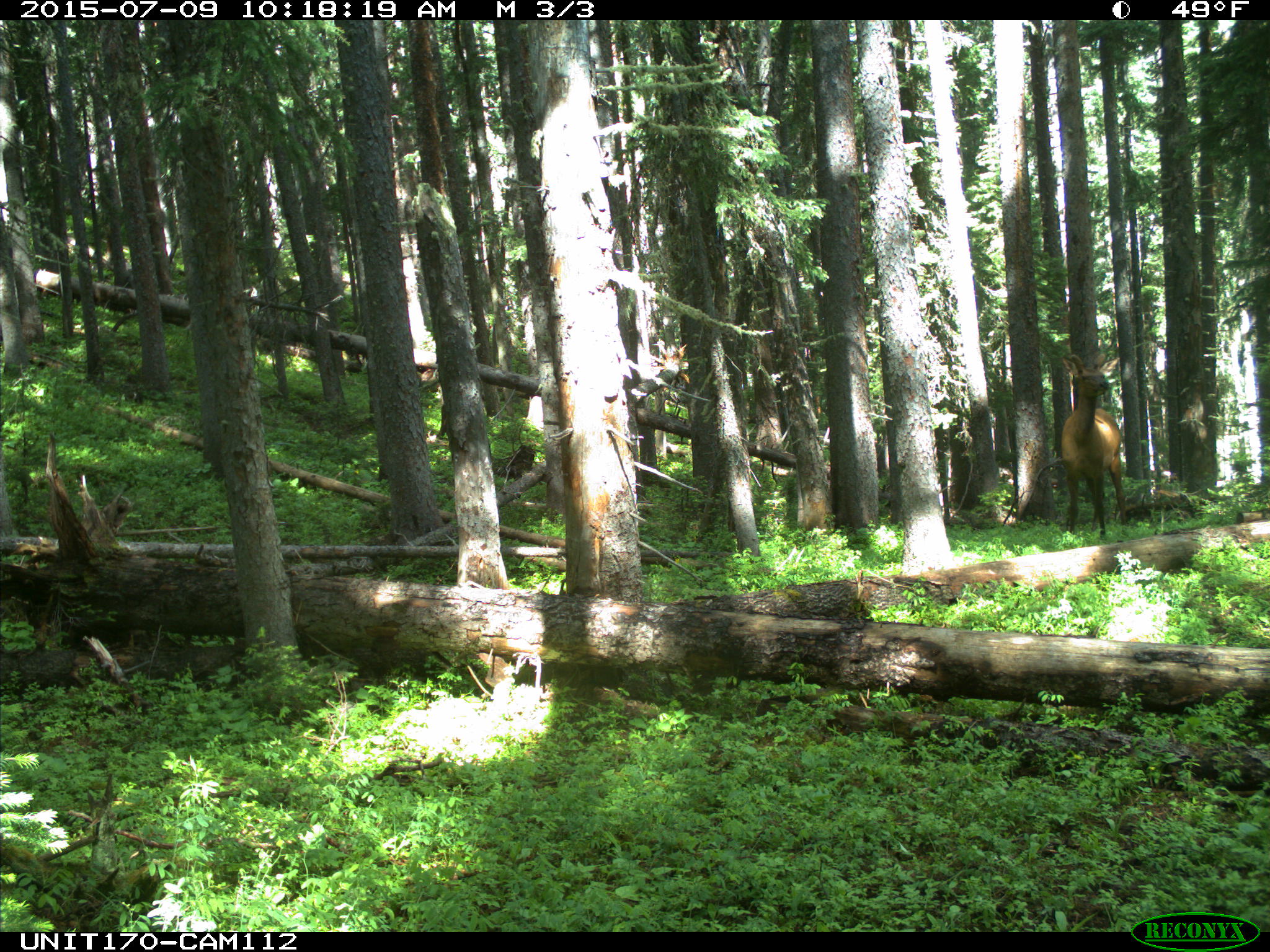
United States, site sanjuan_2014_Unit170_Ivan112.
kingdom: Animalia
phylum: Chordata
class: Mammalia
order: Artiodactyla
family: Cervidae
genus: Cervus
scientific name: Cervus elaphus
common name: red deer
Cervus elaphus (red deer).